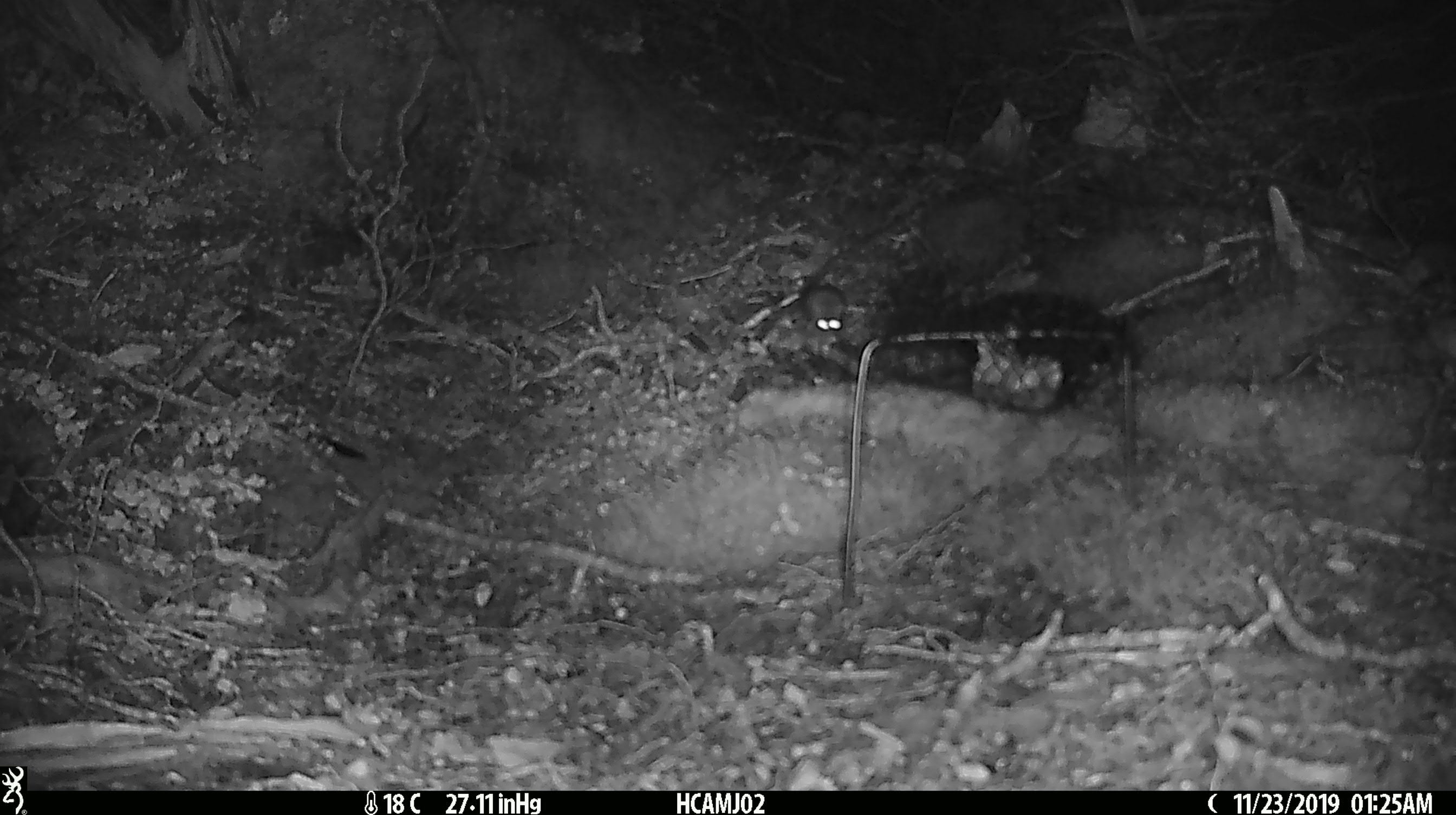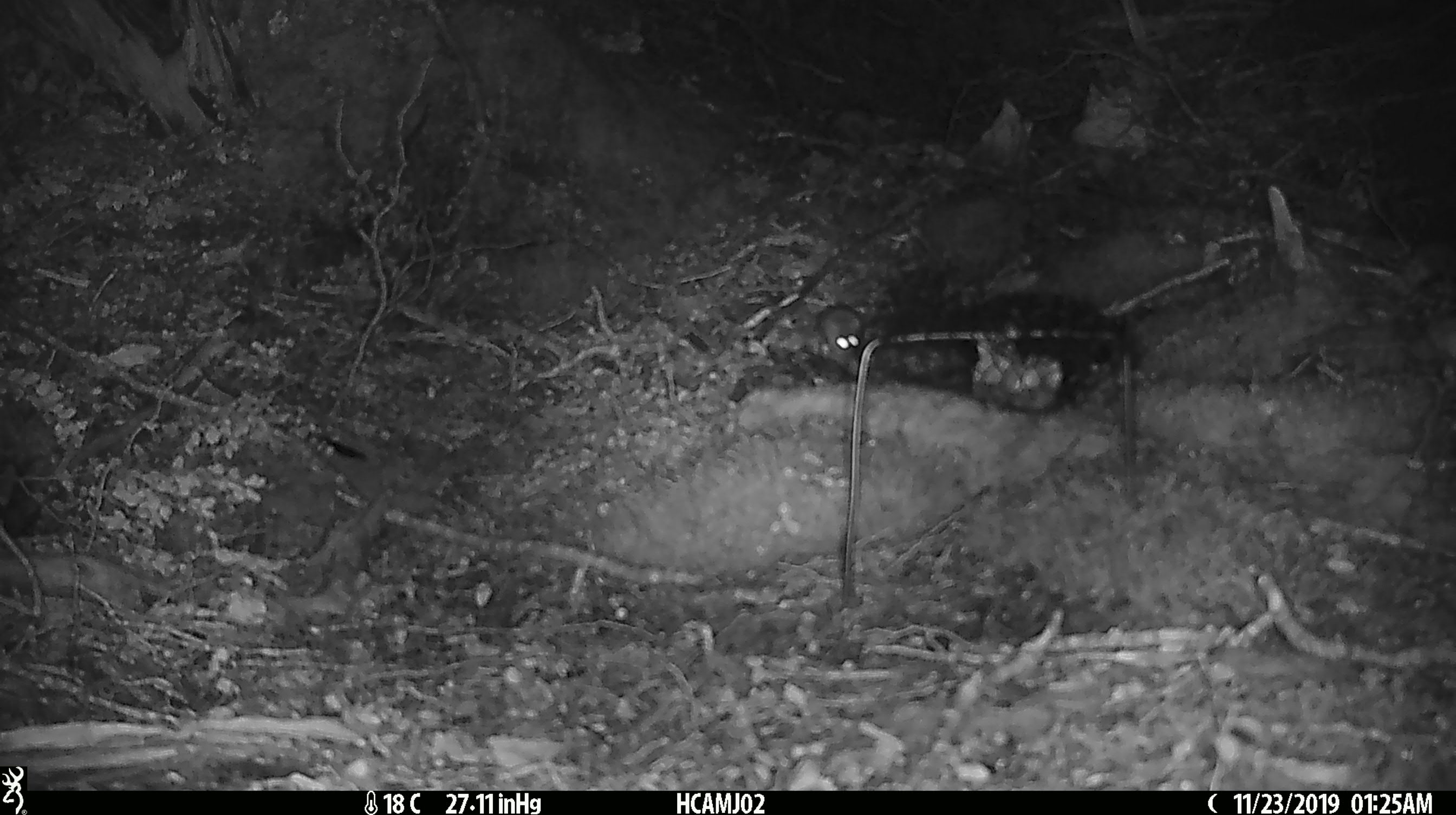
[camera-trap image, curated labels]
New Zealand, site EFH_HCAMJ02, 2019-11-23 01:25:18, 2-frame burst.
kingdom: Animalia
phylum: Chordata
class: Mammalia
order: Rodentia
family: Muridae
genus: Mus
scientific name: Mus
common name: mouse